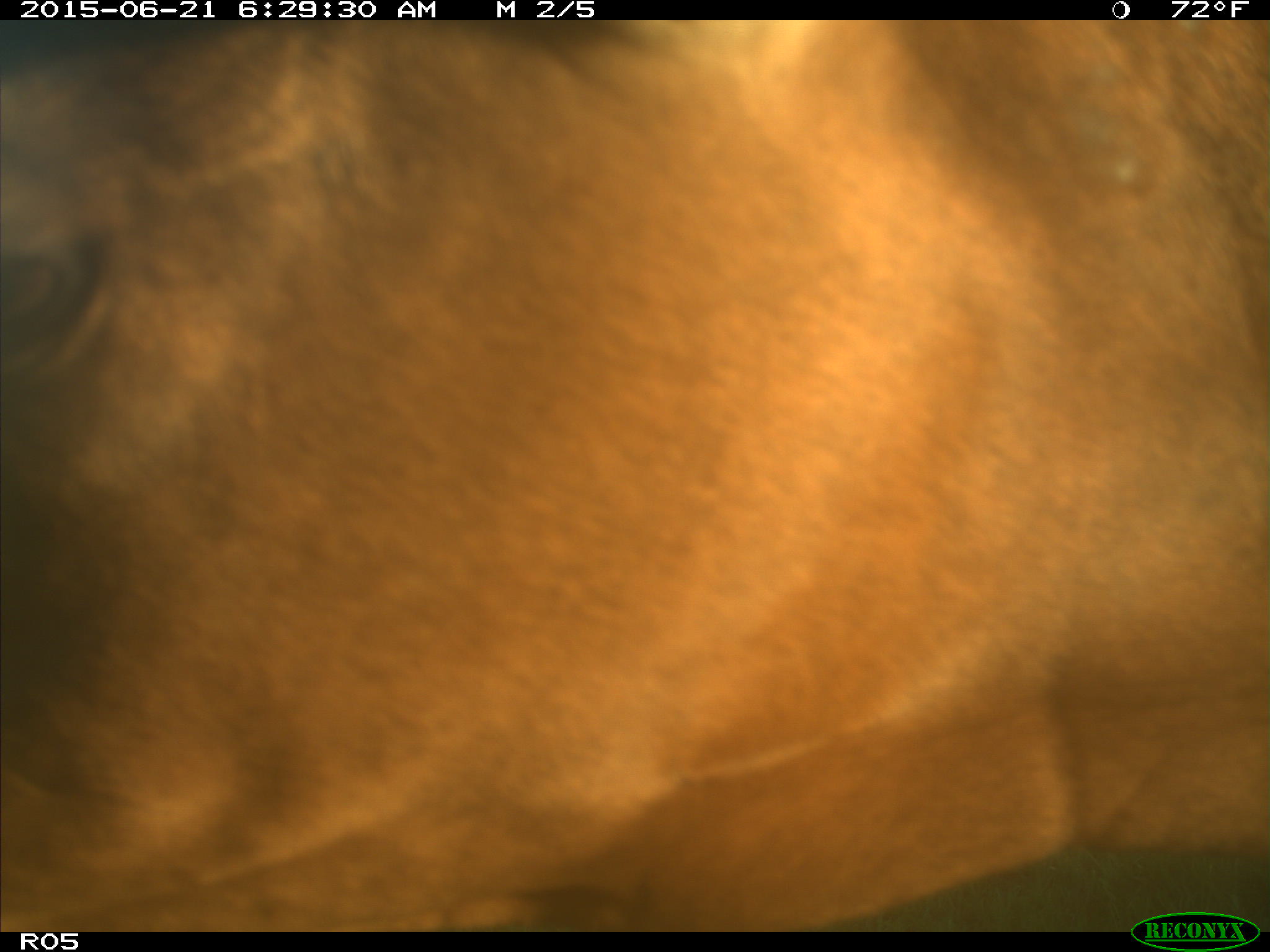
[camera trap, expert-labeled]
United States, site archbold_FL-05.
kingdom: Animalia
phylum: Chordata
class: Mammalia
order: Artiodactyla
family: Bovidae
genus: Bos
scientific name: Bos taurus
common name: domestic cow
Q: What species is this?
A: Bos taurus (domestic cow).